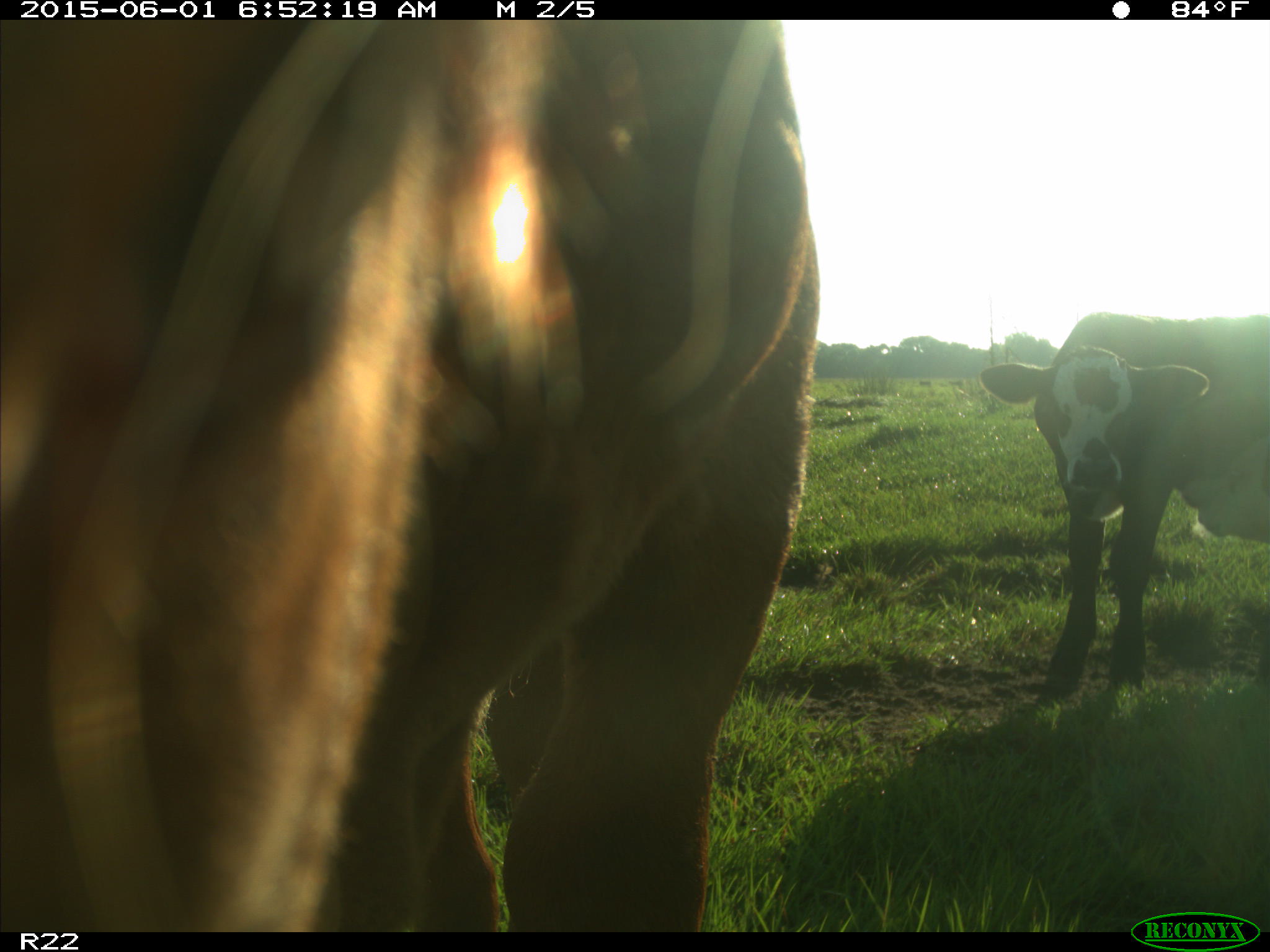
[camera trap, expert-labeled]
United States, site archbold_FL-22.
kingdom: Animalia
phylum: Chordata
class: Mammalia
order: Artiodactyla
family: Bovidae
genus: Bos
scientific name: Bos taurus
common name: domestic cow